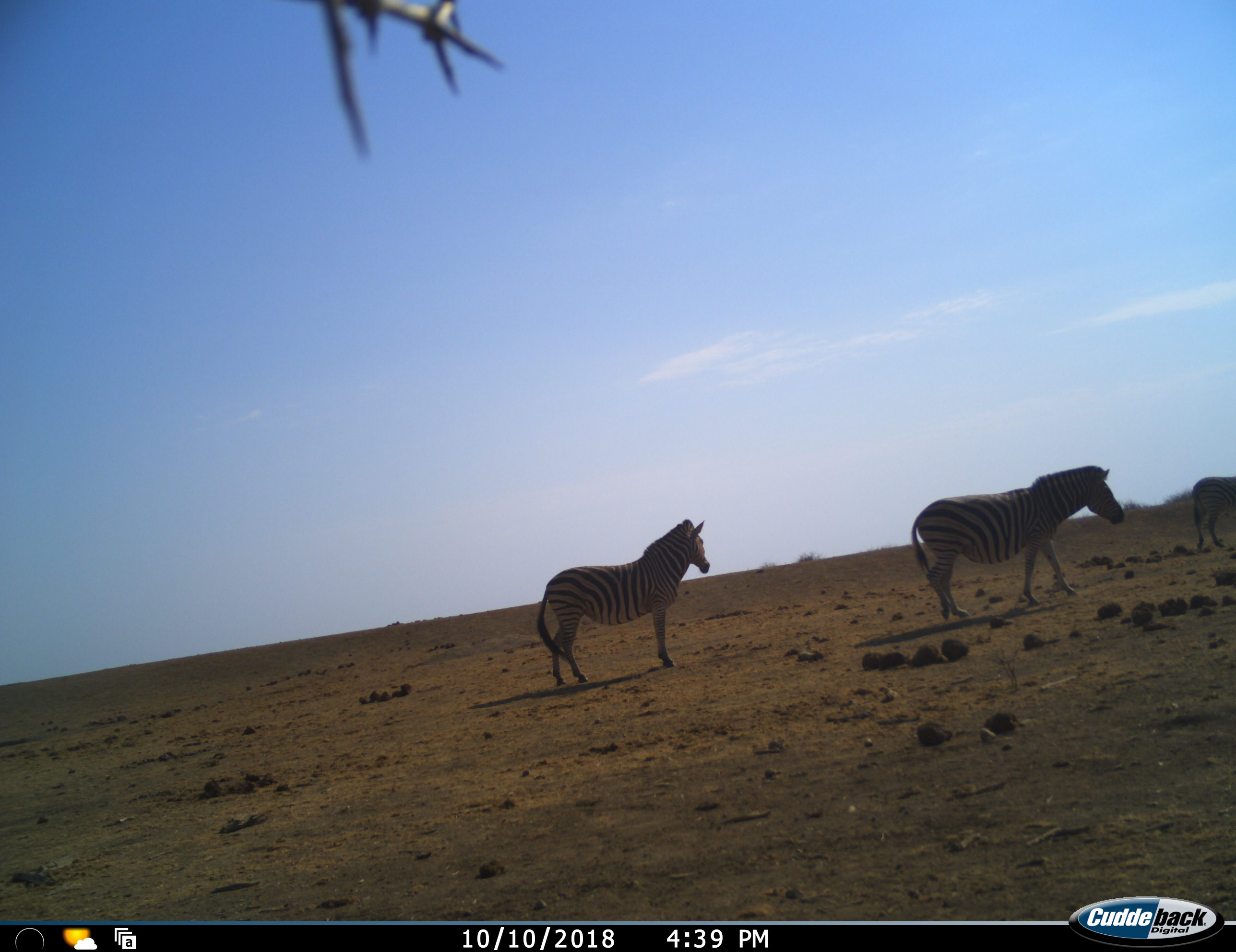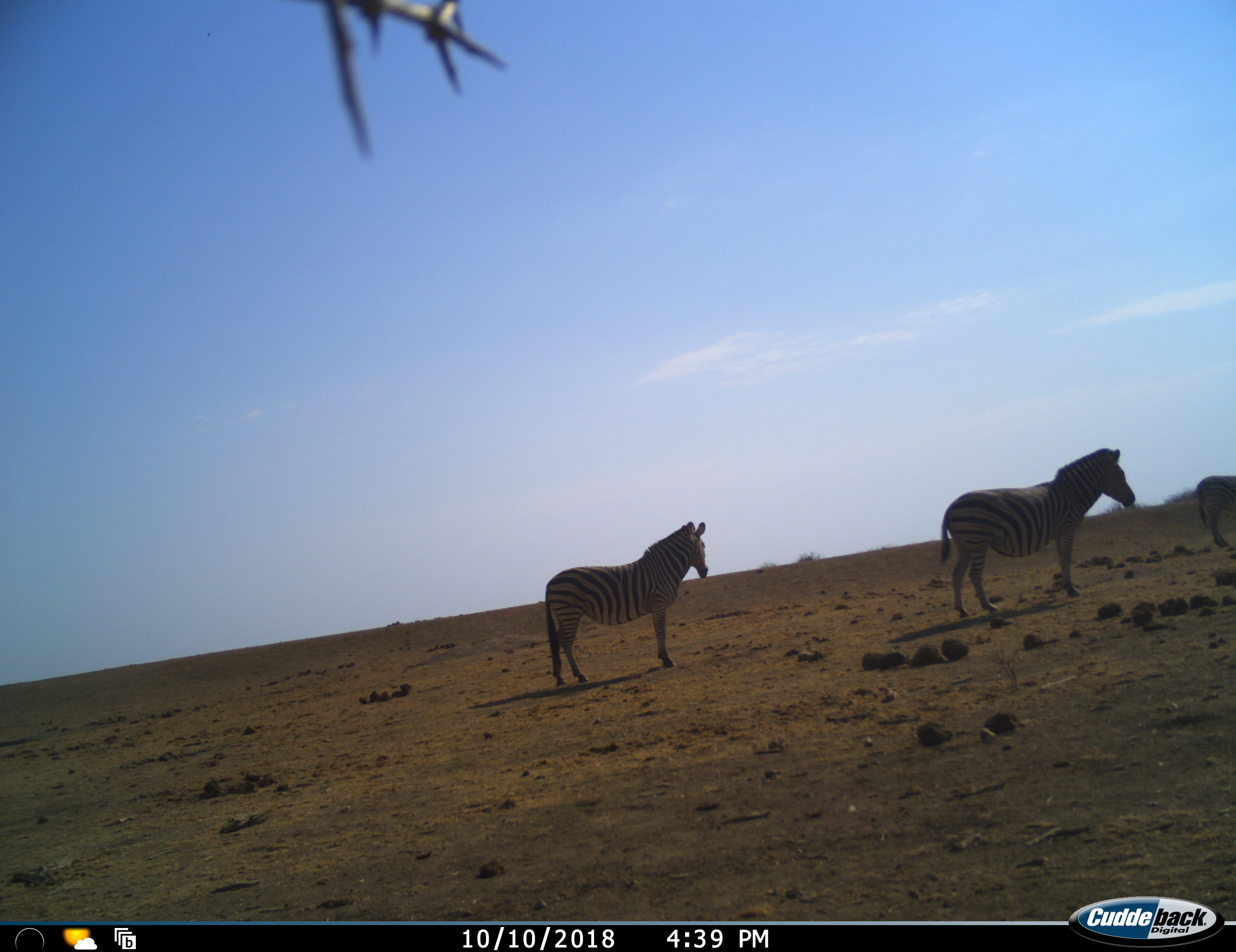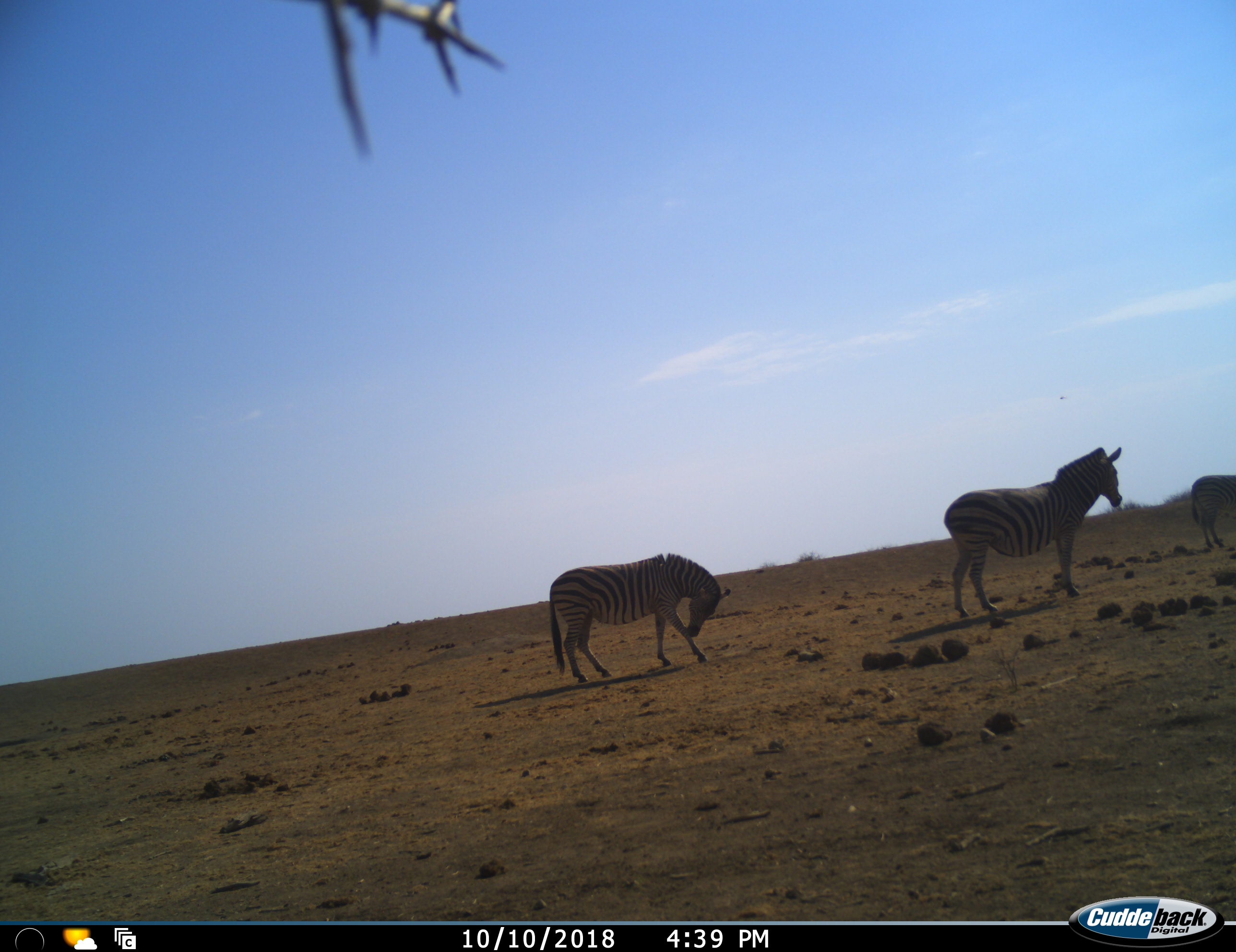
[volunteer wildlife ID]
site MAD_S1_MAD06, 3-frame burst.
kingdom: Animalia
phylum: Chordata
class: Mammalia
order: Perissodactyla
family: Equidae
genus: Equus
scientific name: Equus quagga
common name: plains zebra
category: zebraplains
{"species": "zebraplains (plains zebra) (Equus quagga)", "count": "3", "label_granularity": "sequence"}